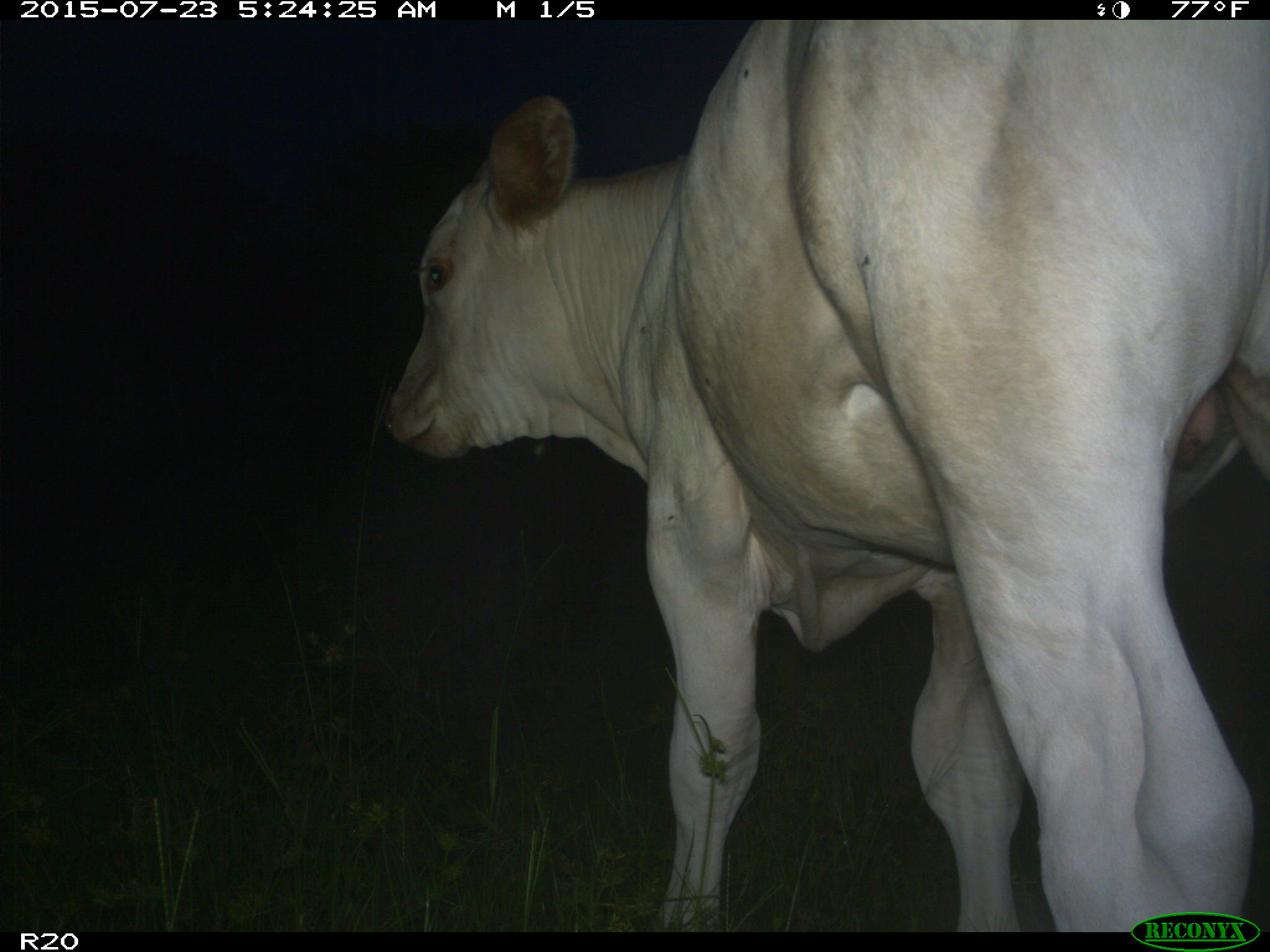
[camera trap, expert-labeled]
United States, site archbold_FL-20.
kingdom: Animalia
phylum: Chordata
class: Mammalia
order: Artiodactyla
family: Bovidae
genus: Bos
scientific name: Bos taurus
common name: domestic cow